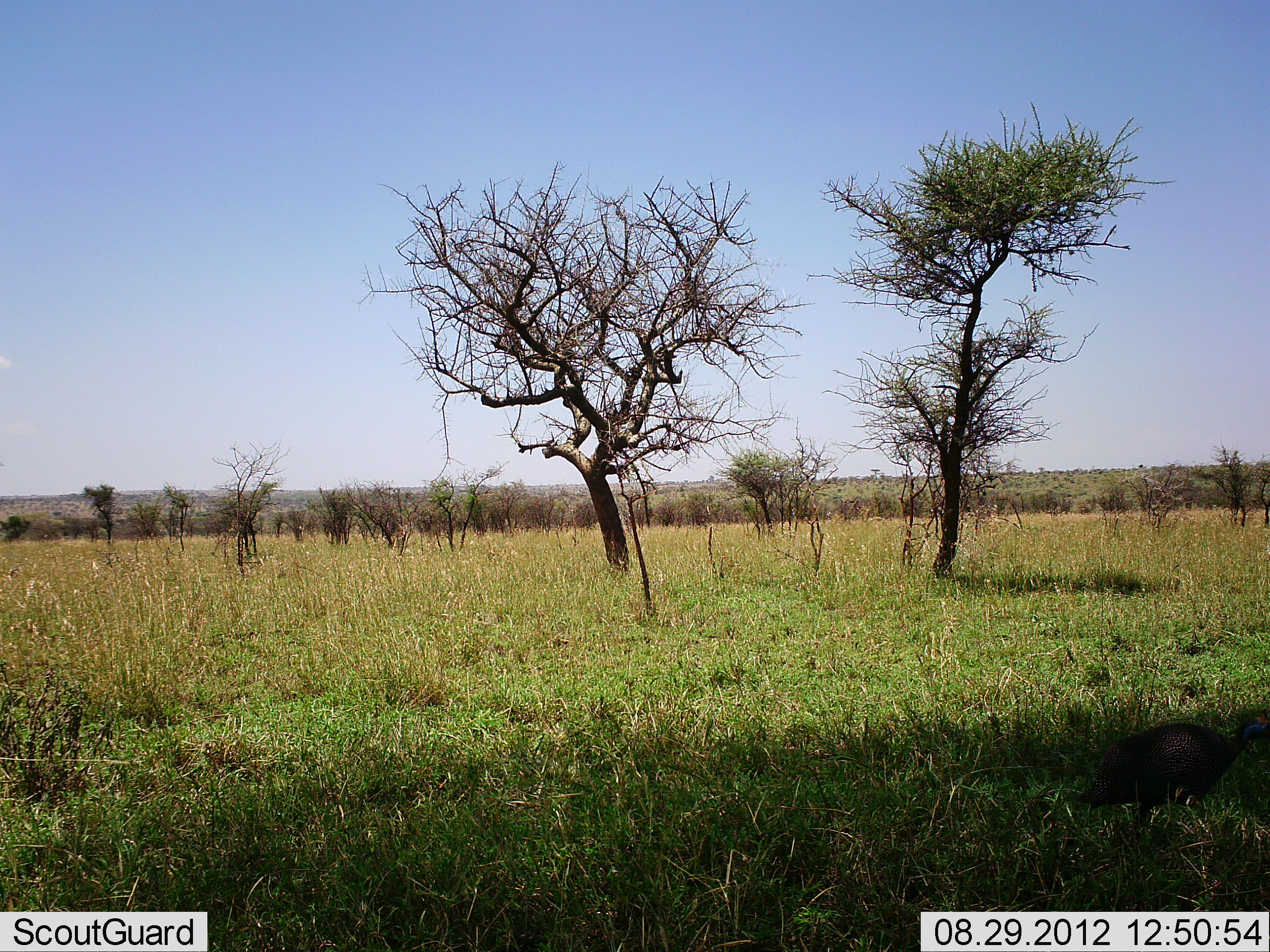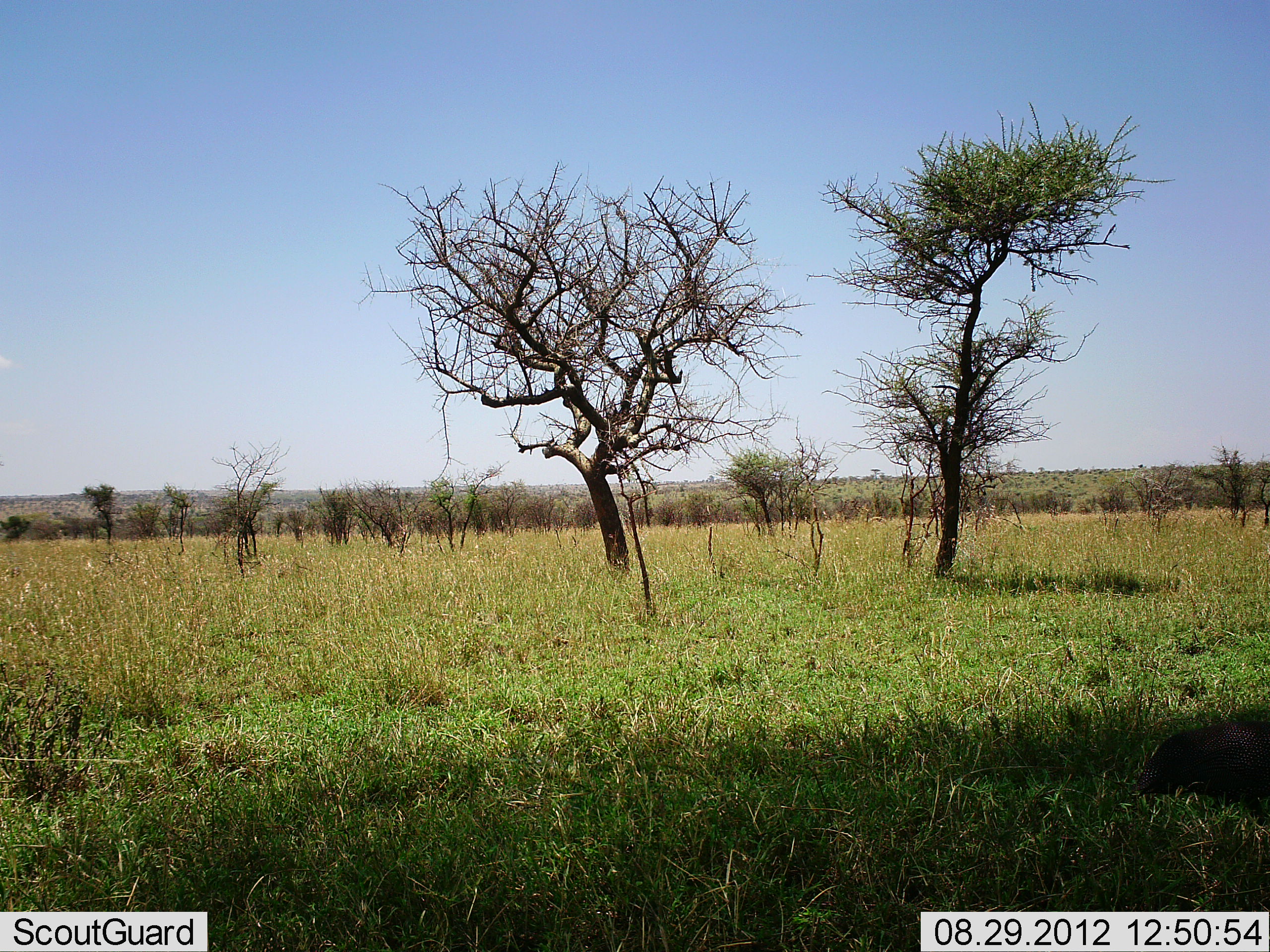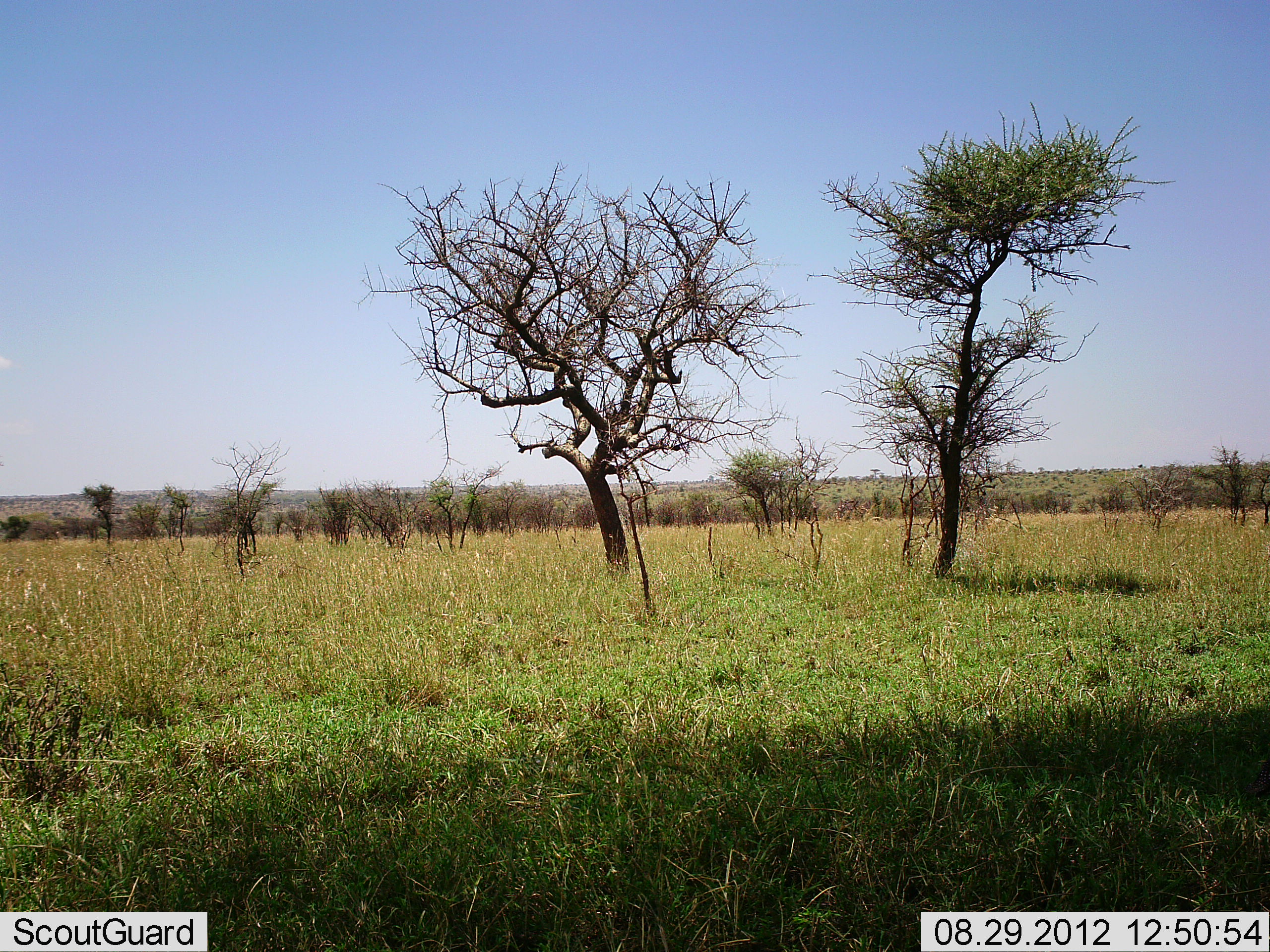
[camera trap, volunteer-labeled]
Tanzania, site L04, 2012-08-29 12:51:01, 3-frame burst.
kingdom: Animalia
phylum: Chordata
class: Aves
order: Galliformes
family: Numididae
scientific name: Numididae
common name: guinea fowl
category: guineafowl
Guineafowl (guinea fowl) (Numididae), count 1. Behavior (volunteer vote fractions): standing 0%, resting 0%, moving 100%, interacting 0%. Young present (vote fraction): 0%. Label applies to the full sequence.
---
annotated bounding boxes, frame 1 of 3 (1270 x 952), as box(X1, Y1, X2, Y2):
animal: box(1074, 714, 1270, 830)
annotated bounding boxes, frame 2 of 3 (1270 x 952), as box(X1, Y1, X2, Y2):
animal: box(1134, 719, 1270, 830)